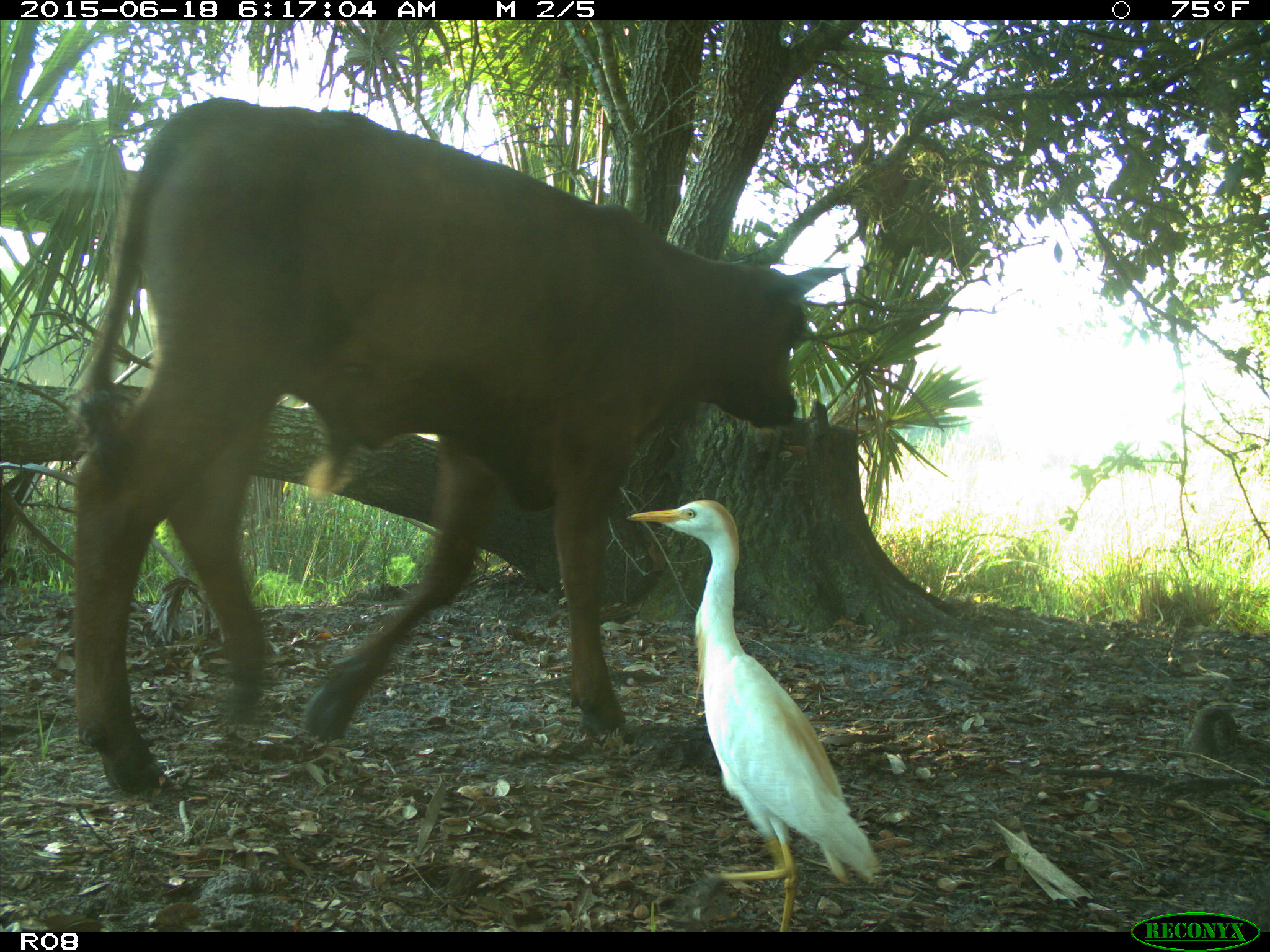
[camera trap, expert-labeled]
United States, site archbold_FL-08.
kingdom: Animalia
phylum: Chordata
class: Mammalia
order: Artiodactyla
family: Bovidae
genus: Bos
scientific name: Bos taurus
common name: domestic cow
Bos taurus (domestic cow).